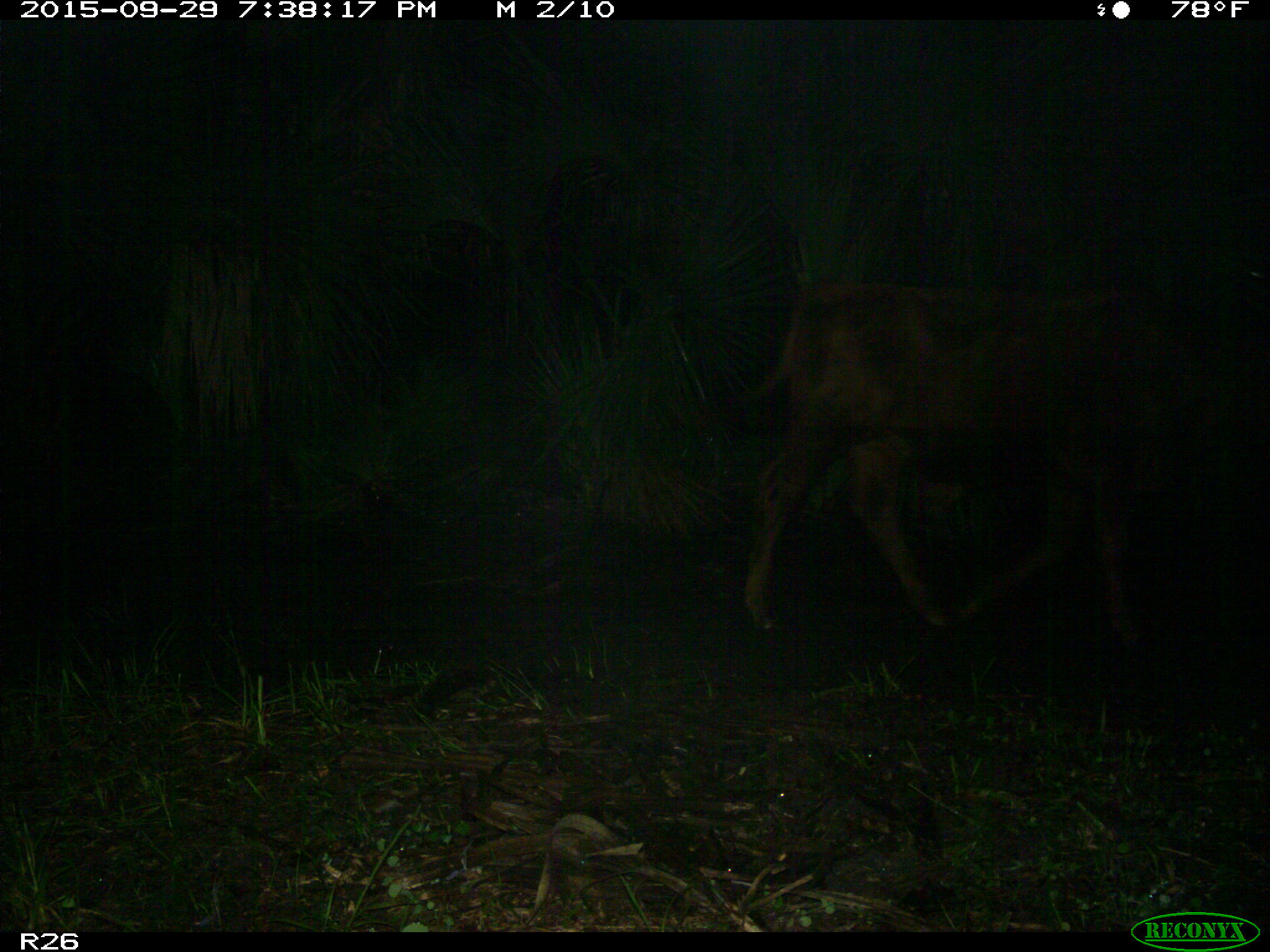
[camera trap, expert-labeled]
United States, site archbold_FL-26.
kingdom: Animalia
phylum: Chordata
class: Mammalia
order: Artiodactyla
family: Bovidae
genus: Bos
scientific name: Bos taurus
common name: domestic cow